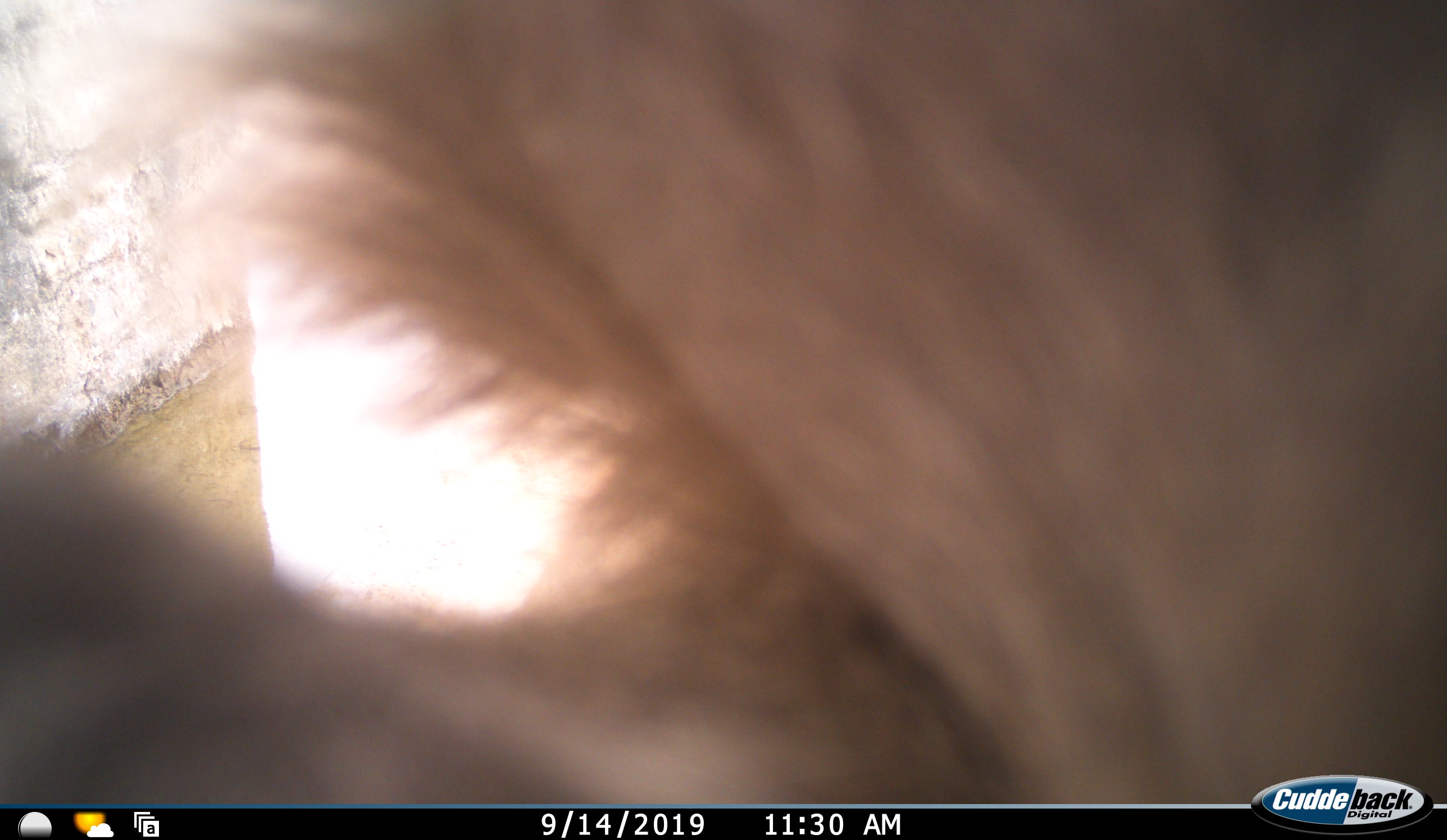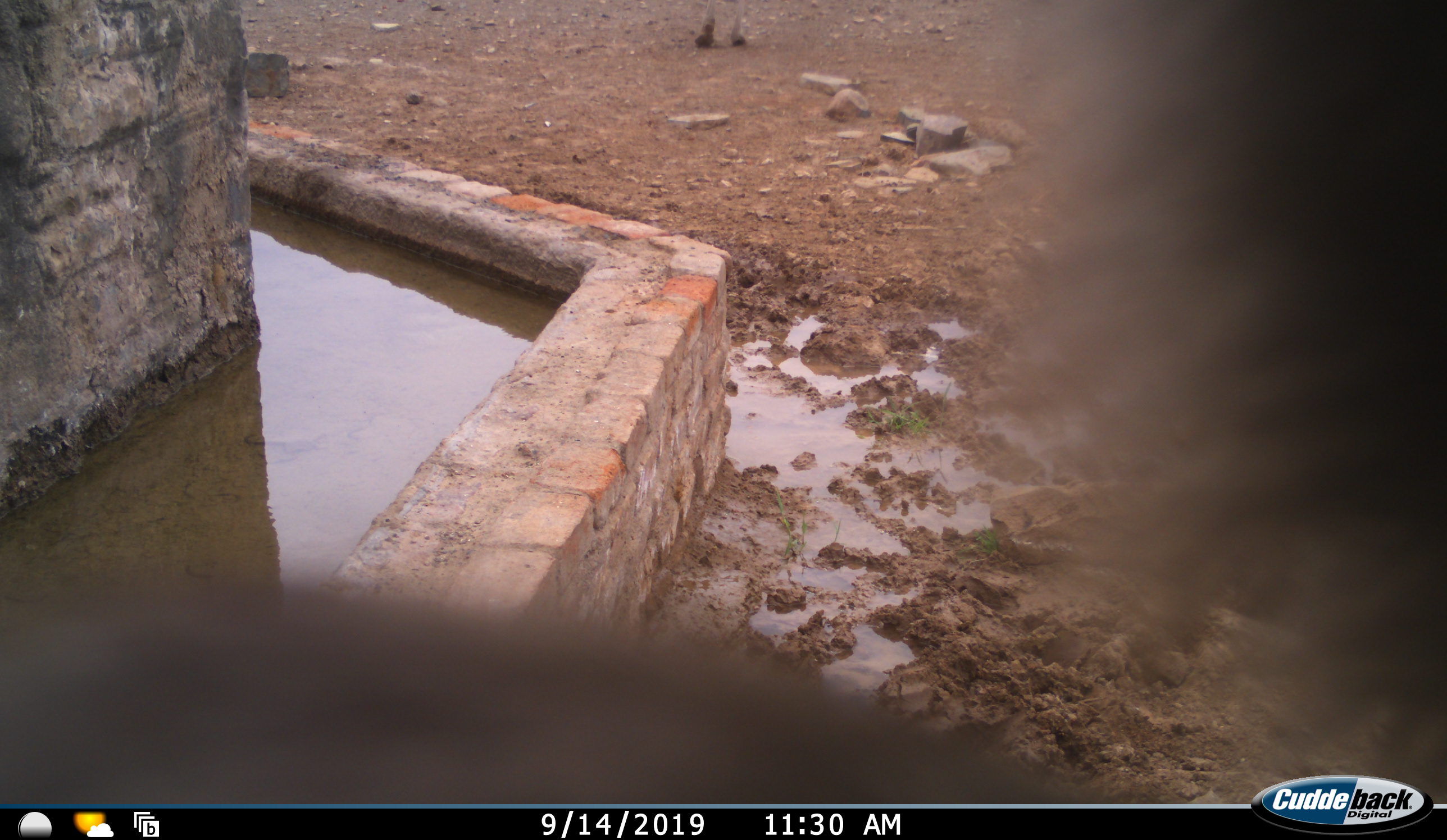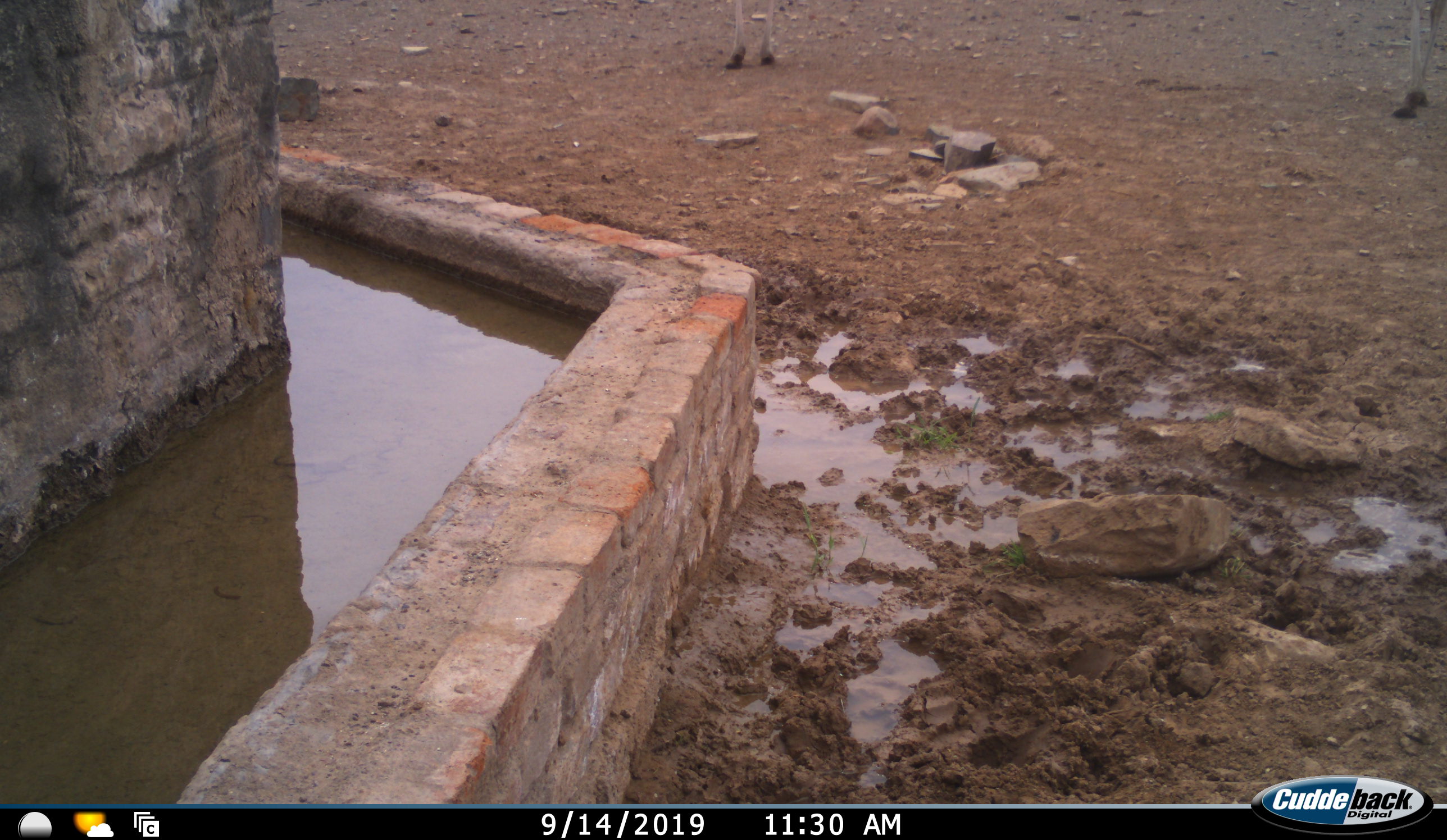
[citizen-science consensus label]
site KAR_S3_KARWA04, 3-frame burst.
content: unidentified animal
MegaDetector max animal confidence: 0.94